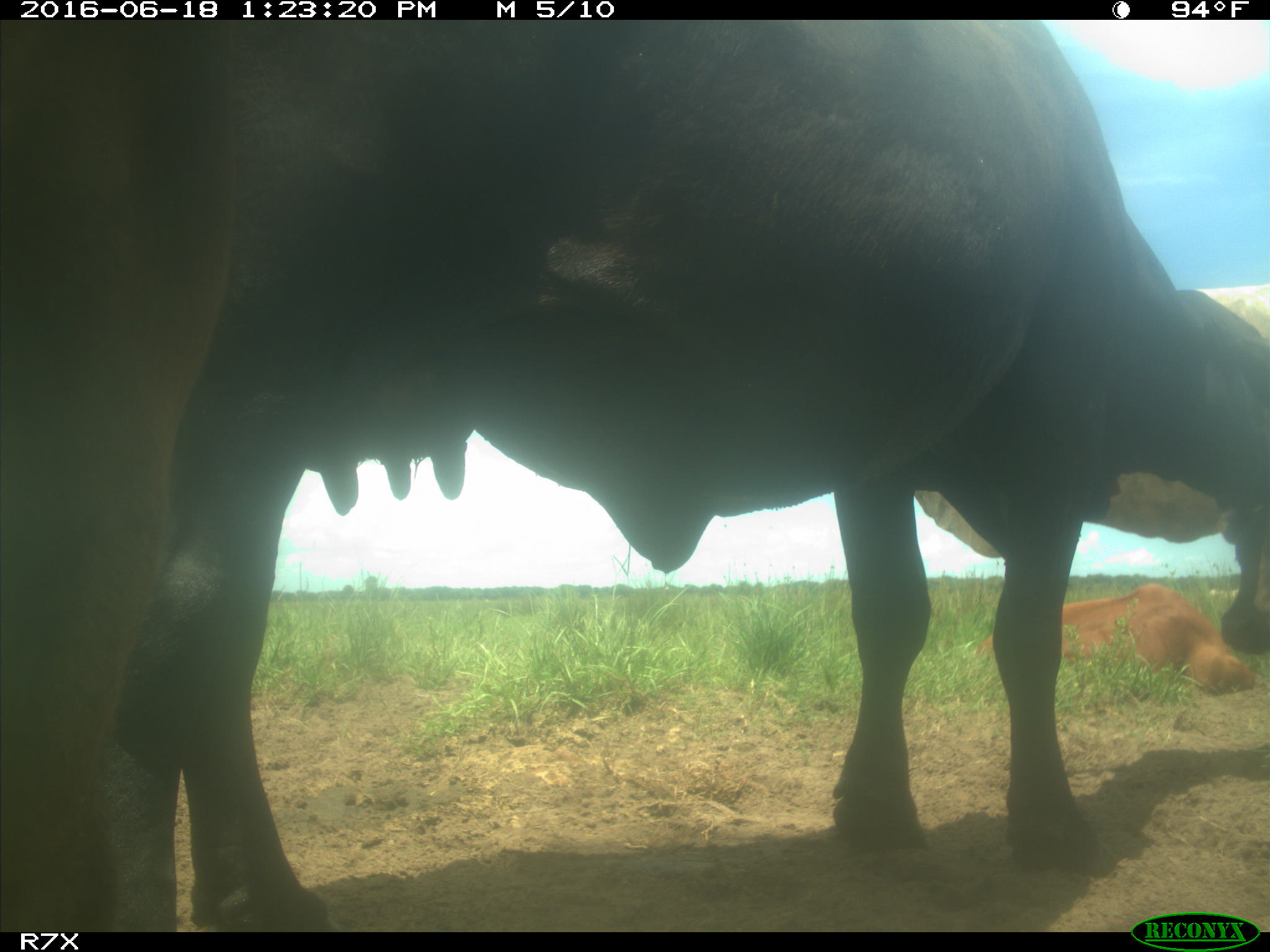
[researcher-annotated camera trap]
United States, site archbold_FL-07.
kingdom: Animalia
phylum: Chordata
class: Mammalia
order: Artiodactyla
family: Bovidae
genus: Bos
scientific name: Bos taurus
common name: domestic cow